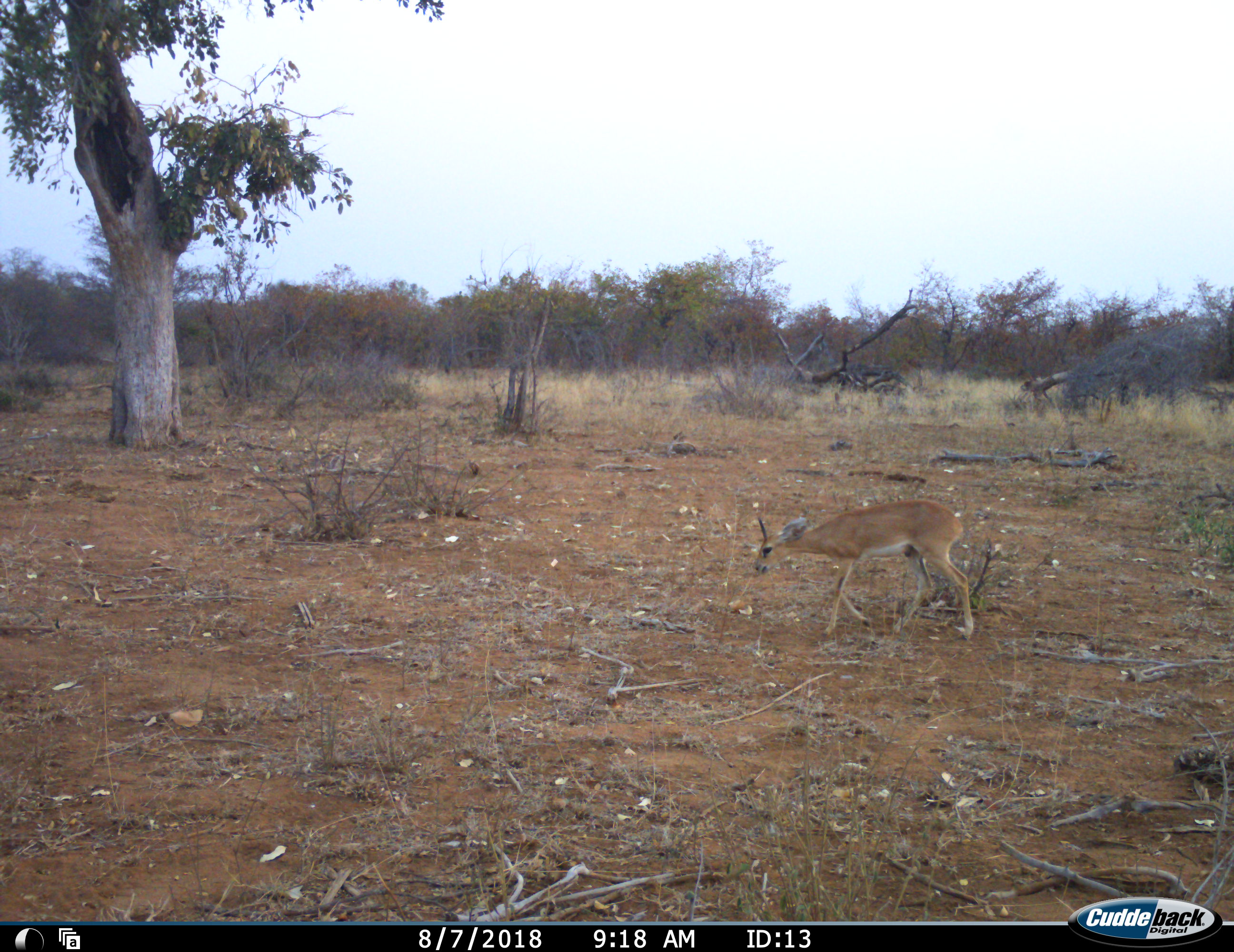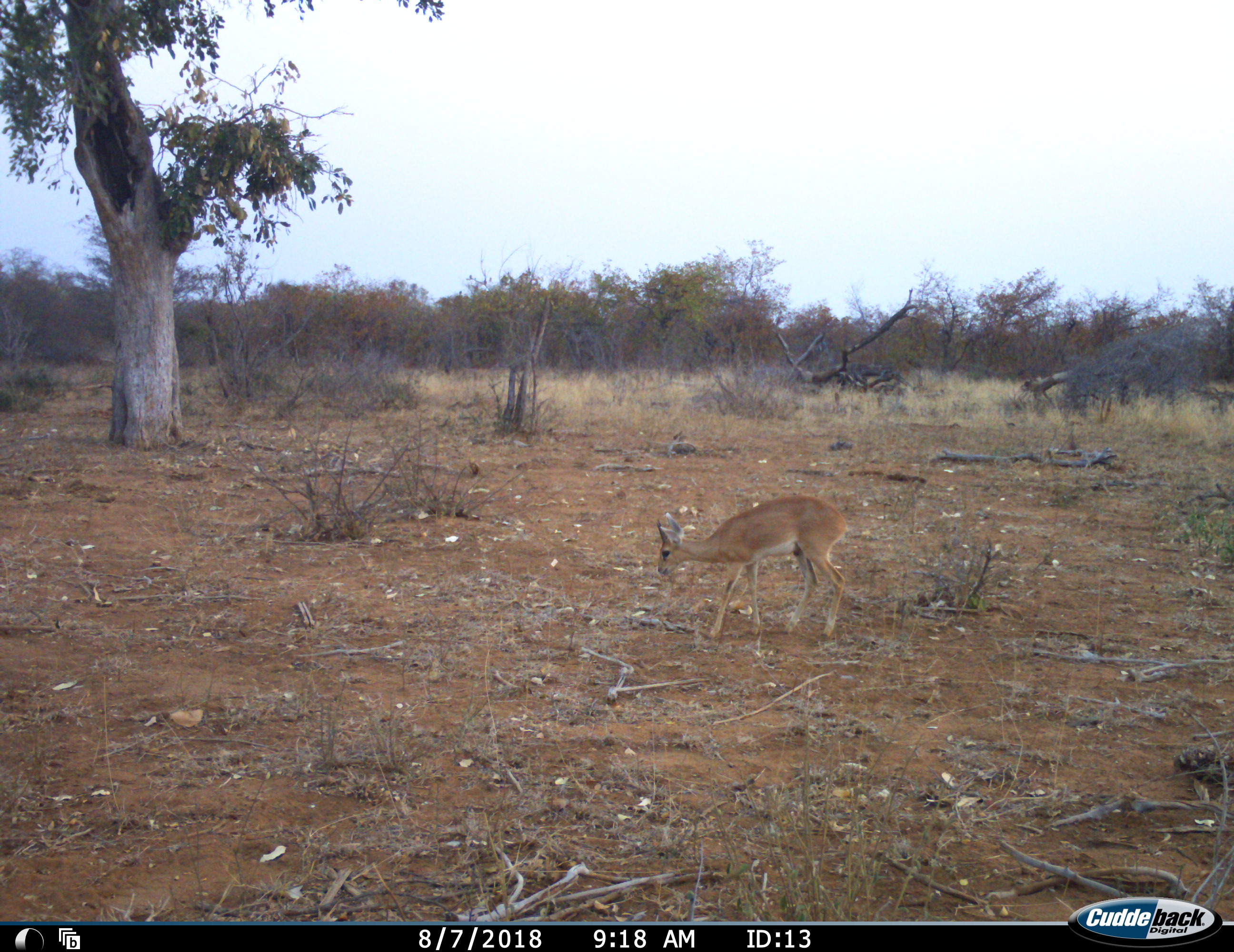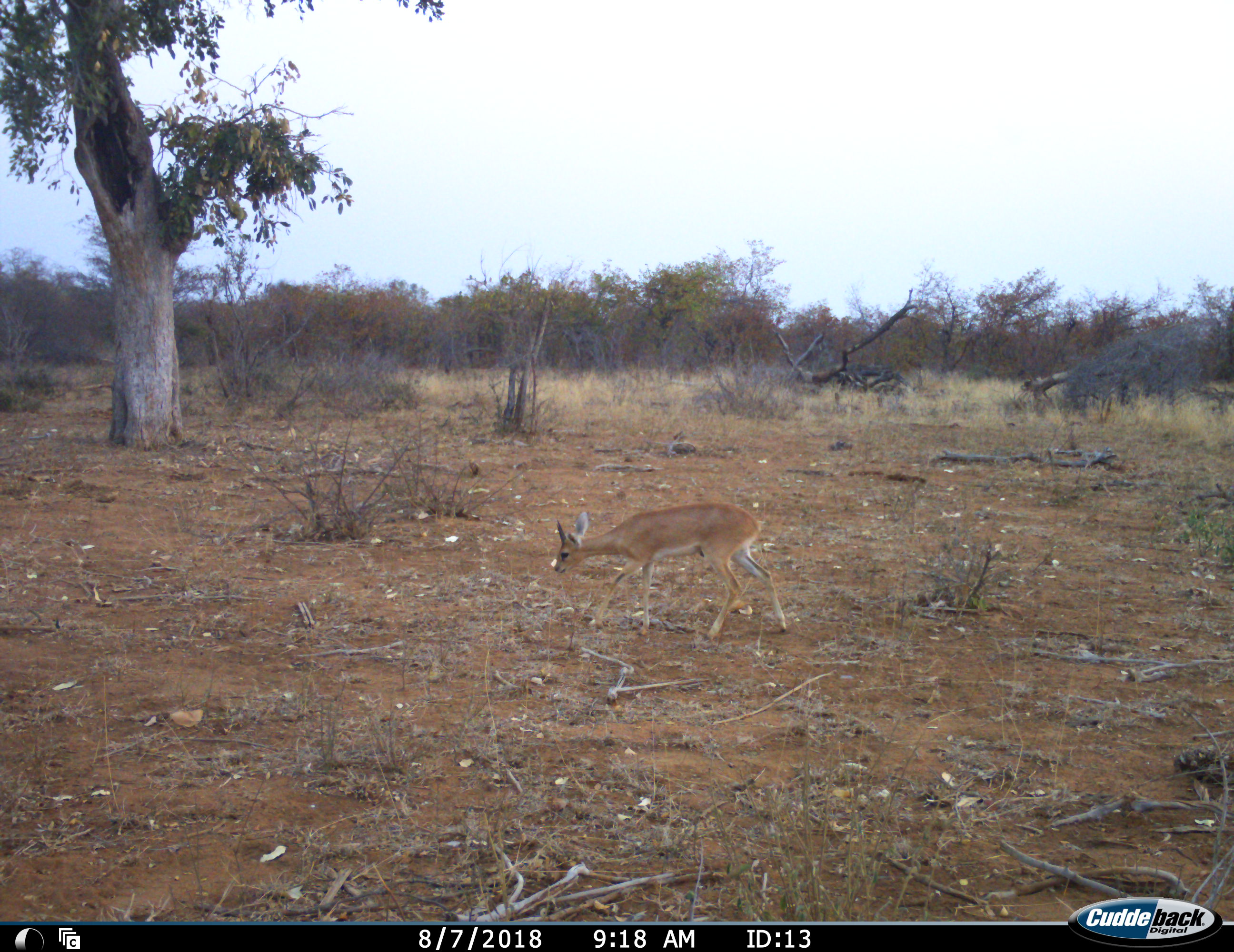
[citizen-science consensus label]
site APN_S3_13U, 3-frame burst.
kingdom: Animalia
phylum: Chordata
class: Mammalia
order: Artiodactyla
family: Bovidae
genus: Raphicerus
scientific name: Raphicerus campestris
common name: steenbok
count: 1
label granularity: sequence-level